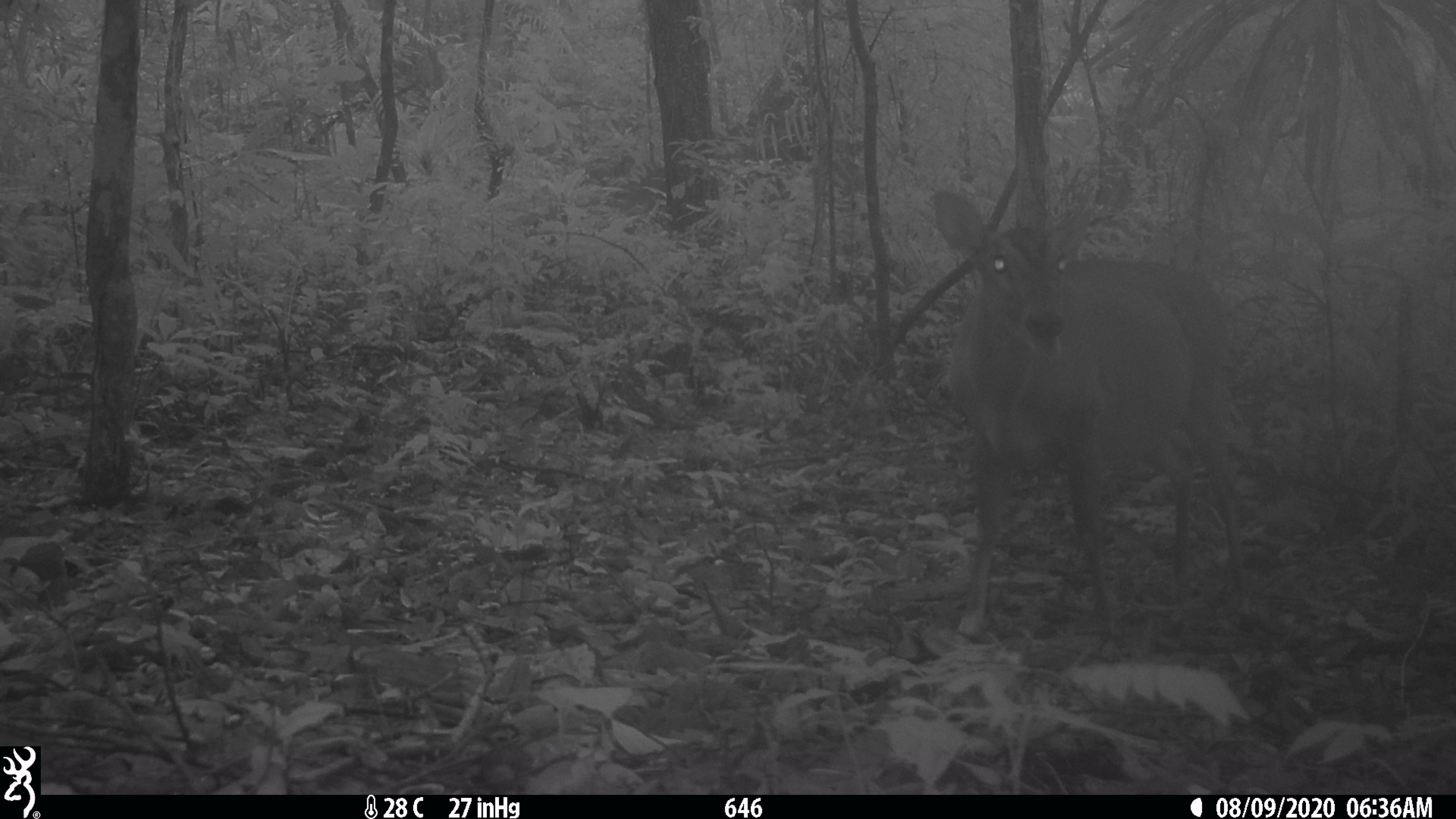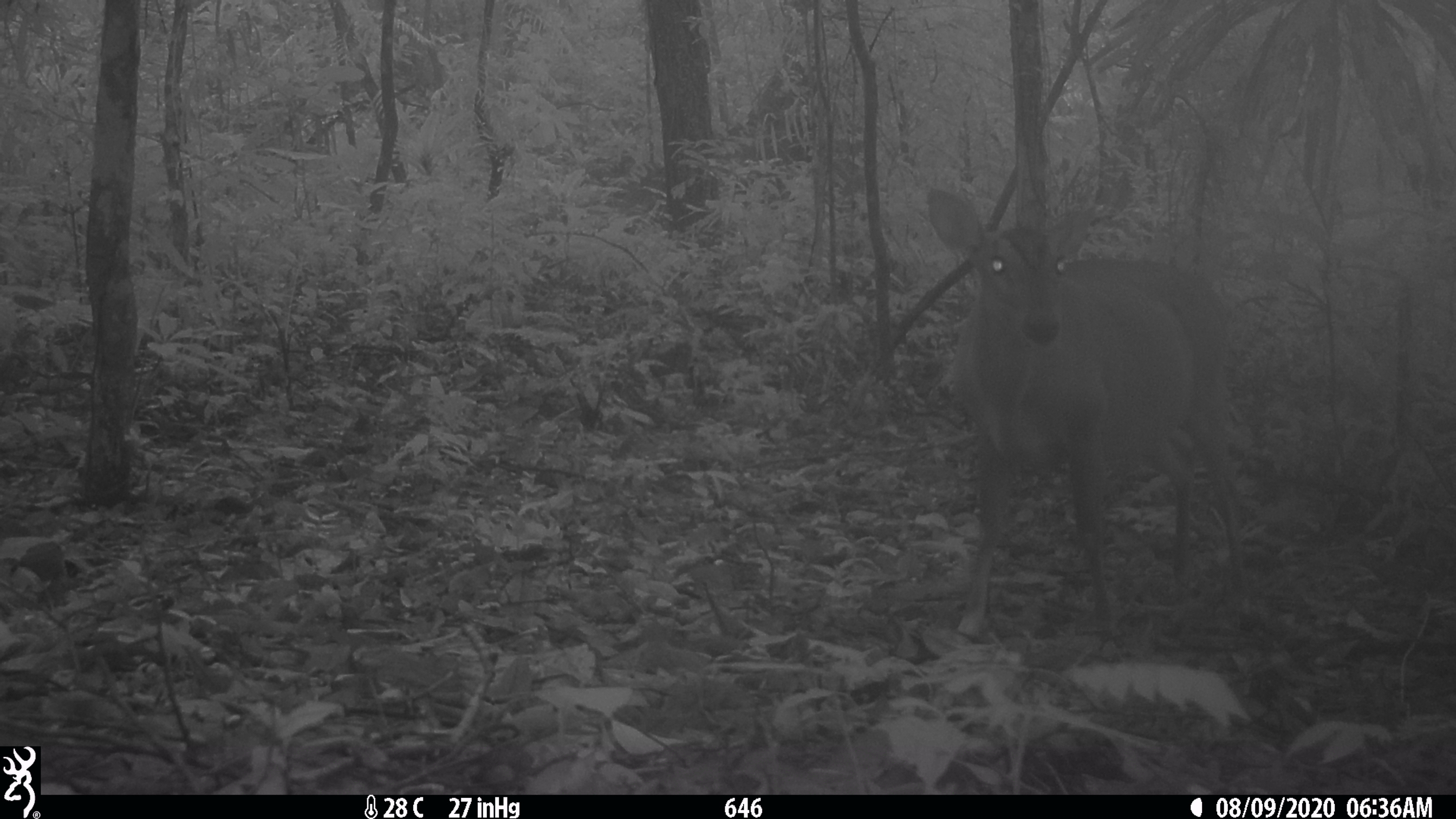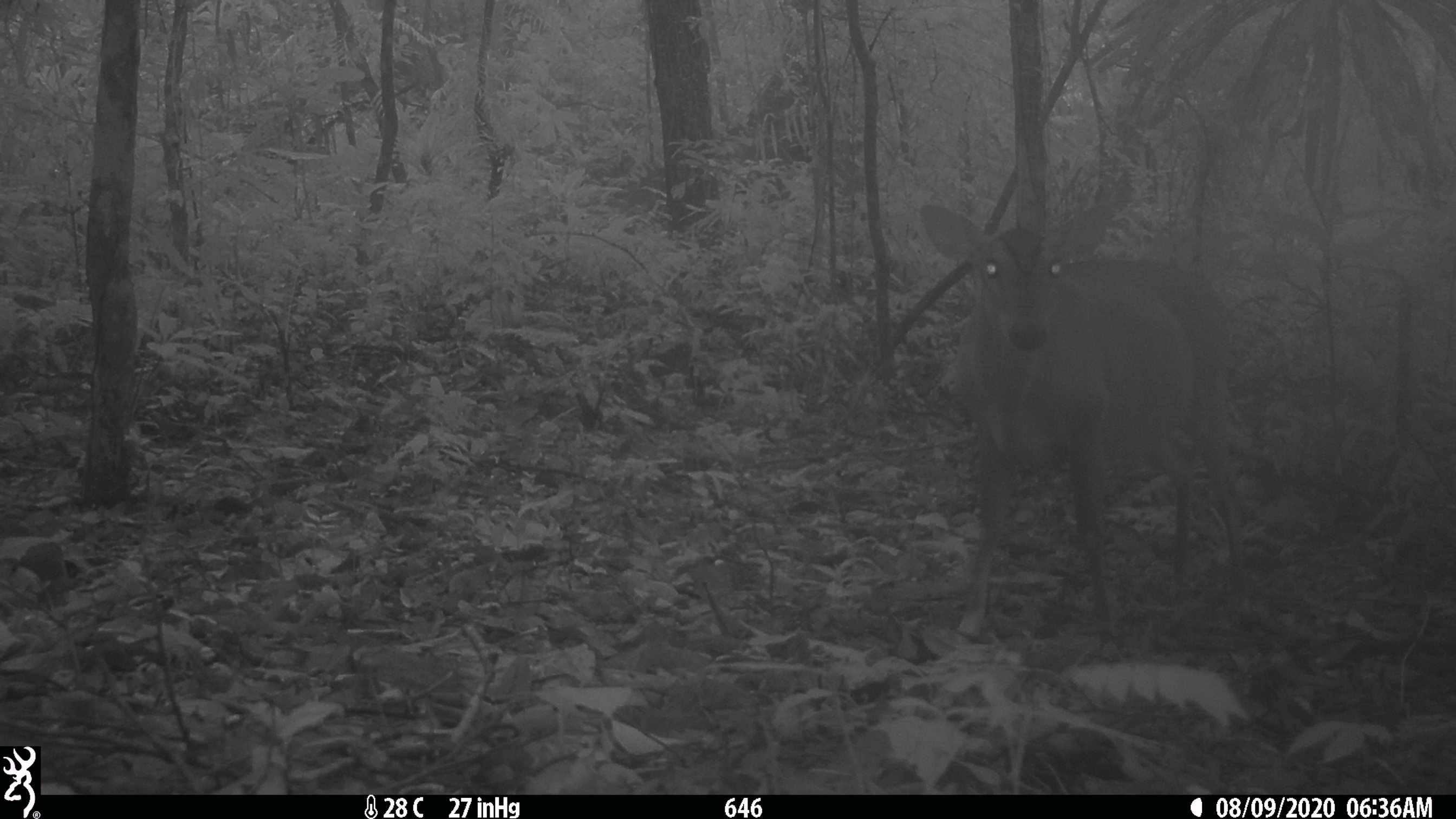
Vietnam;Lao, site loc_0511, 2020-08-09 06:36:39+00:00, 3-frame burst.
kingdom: Animalia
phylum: Chordata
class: Mammalia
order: Artiodactyla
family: Cervidae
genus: Muntiacus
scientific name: Muntiacus vuquangensis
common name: large-antlered muntjac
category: large antlered muntjac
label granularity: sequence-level